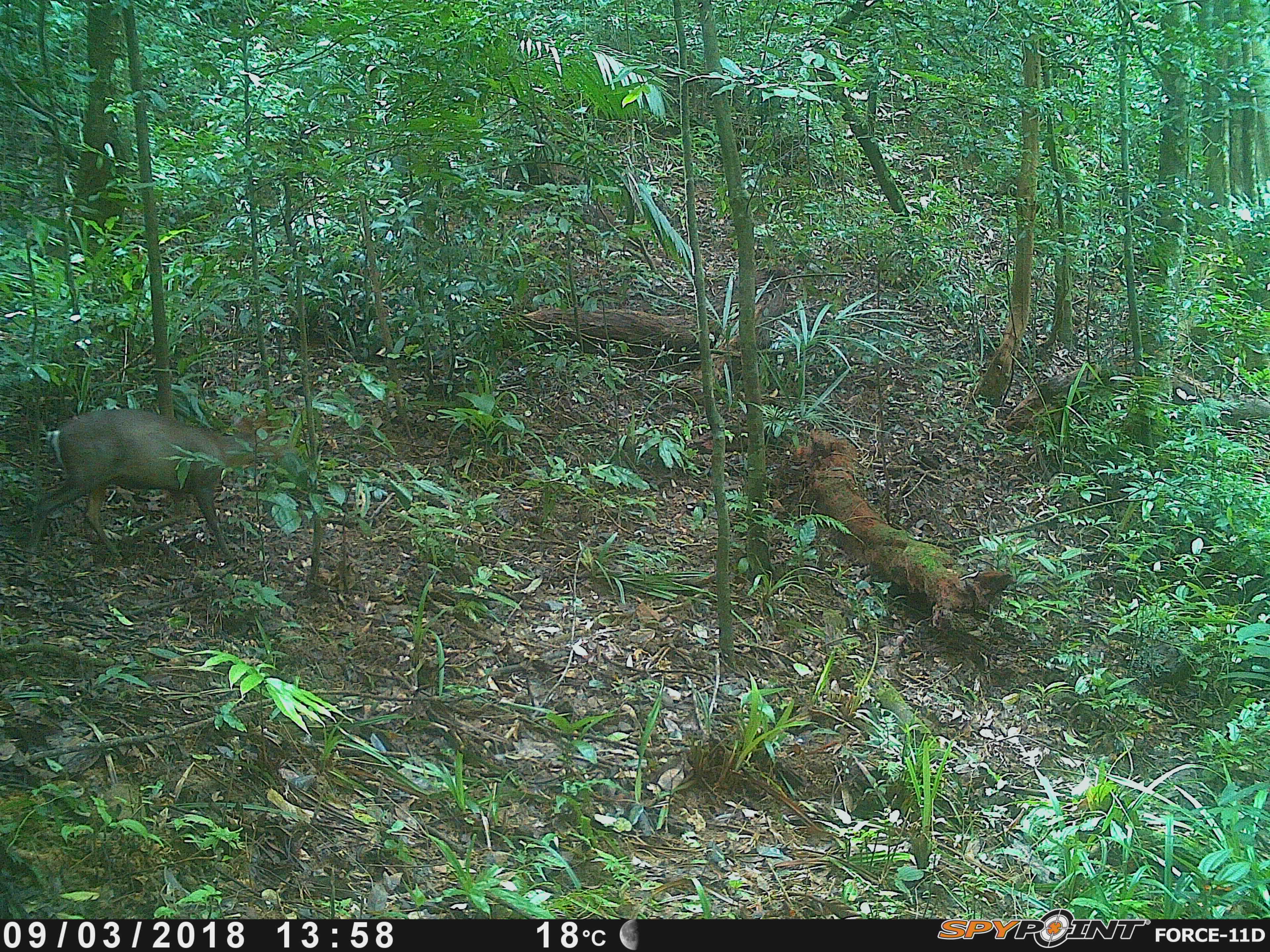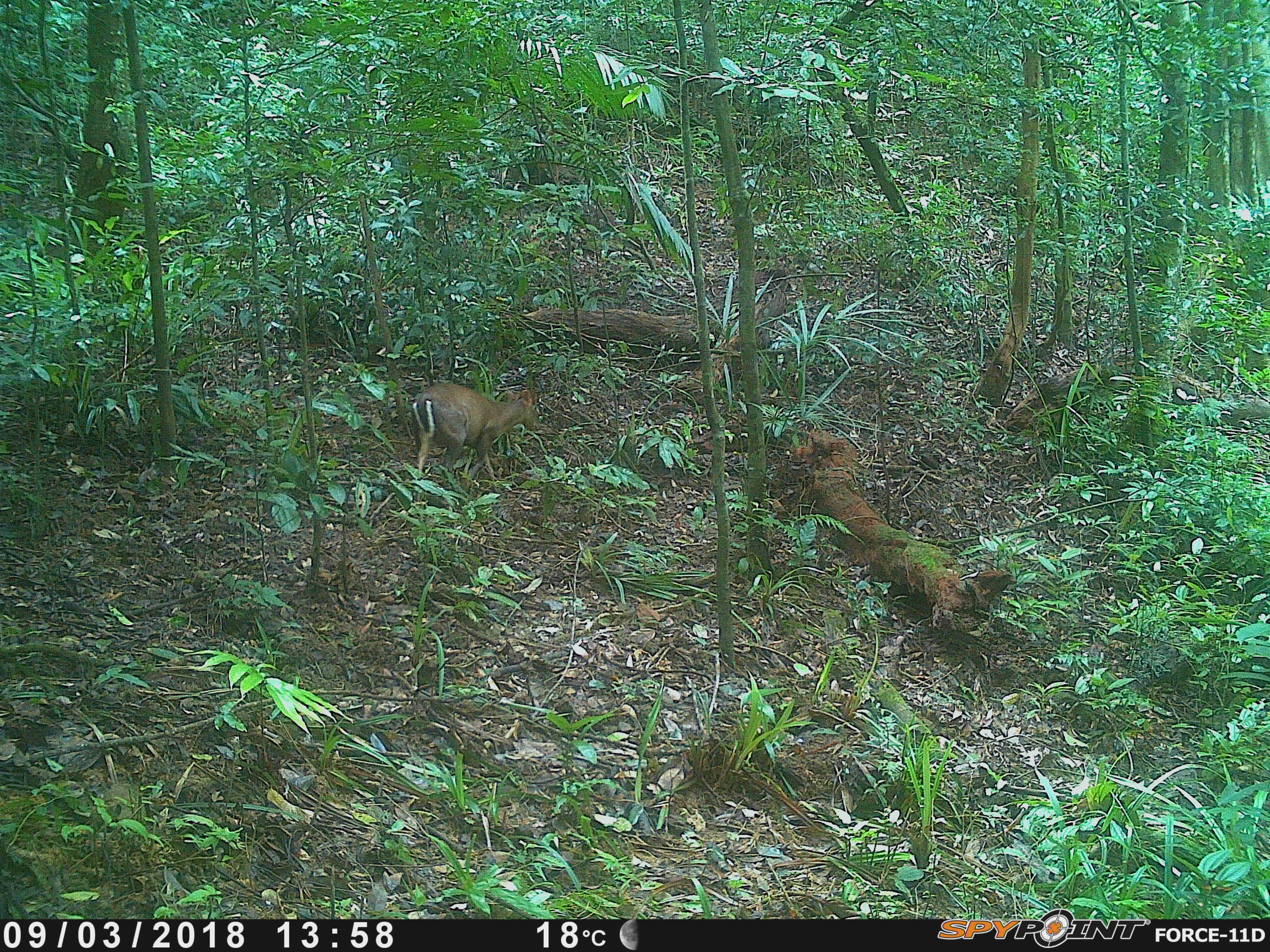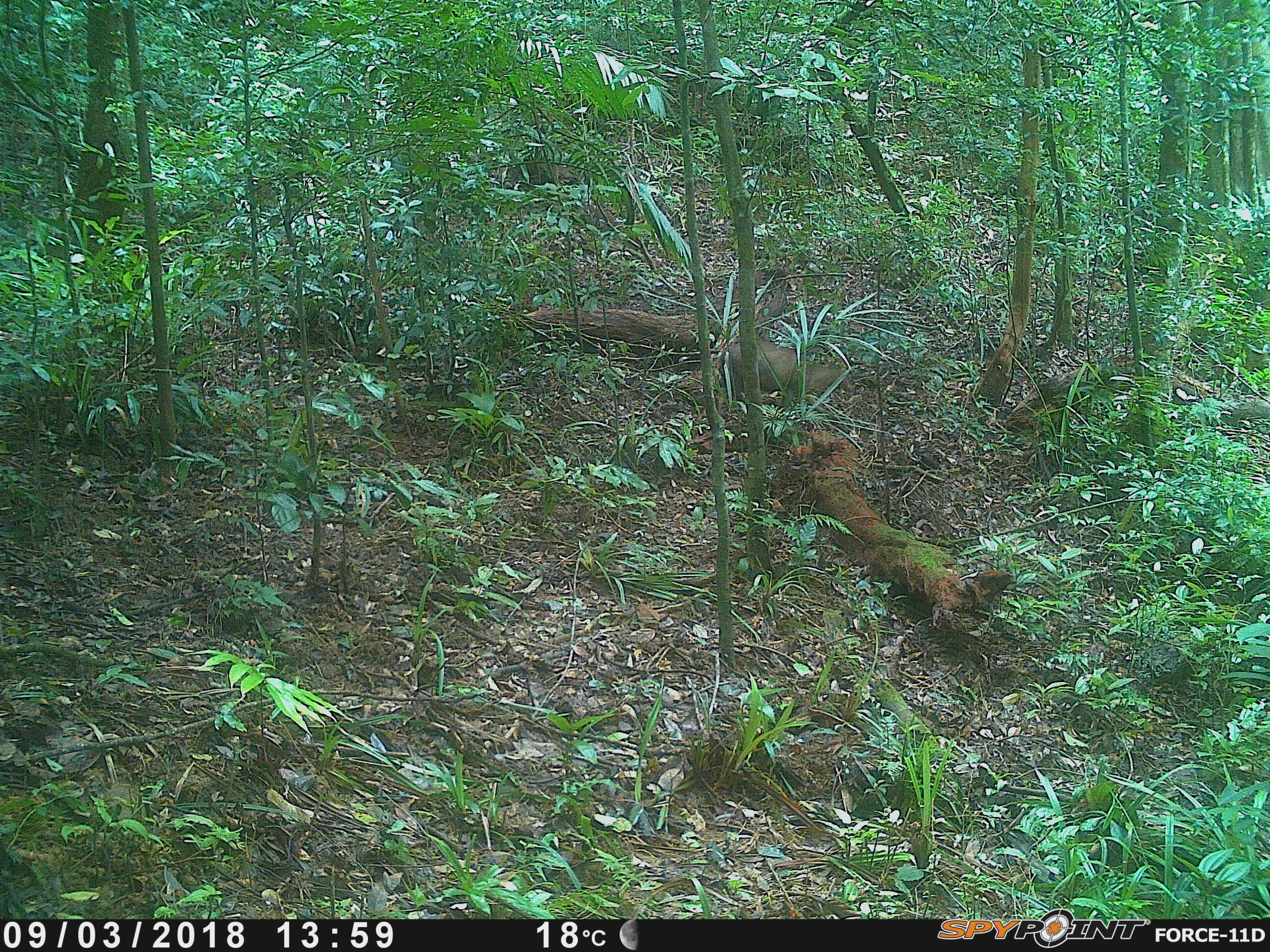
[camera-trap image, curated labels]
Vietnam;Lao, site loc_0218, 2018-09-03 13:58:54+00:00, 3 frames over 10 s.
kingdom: Animalia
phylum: Chordata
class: Mammalia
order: Artiodactyla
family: Cervidae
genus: Muntiacus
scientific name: Muntiacus rooseveltorum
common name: roosevelt's muntjac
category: roosevelts muntjac group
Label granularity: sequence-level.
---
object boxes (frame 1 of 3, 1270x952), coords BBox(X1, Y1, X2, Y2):
roosevelts muntjac group: BBox(32, 407, 287, 560)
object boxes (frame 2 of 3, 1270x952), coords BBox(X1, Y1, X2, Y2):
roosevelts muntjac group: BBox(412, 380, 542, 486)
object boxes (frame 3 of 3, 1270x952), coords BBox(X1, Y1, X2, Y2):
roosevelts muntjac group: BBox(718, 338, 855, 418)